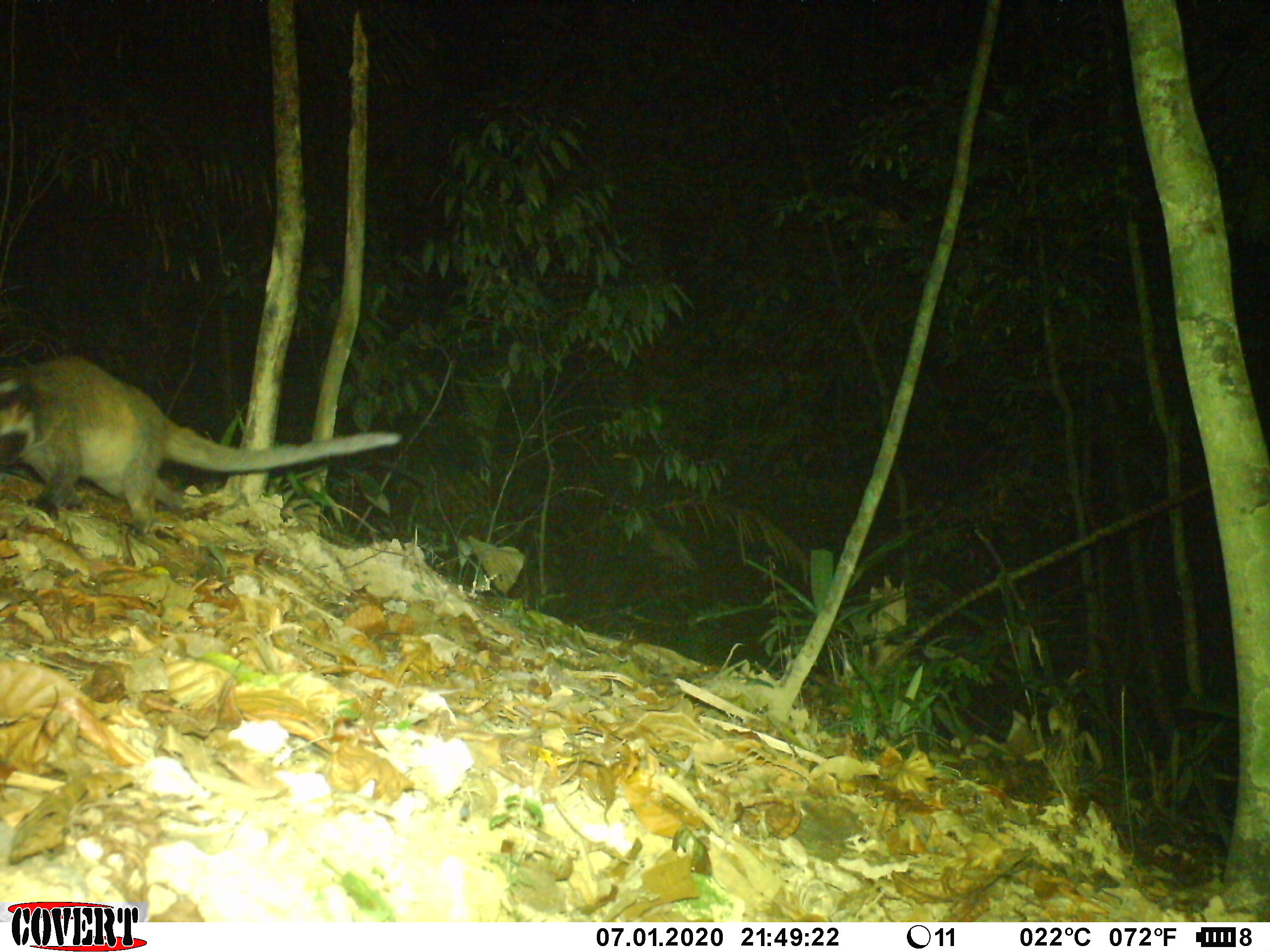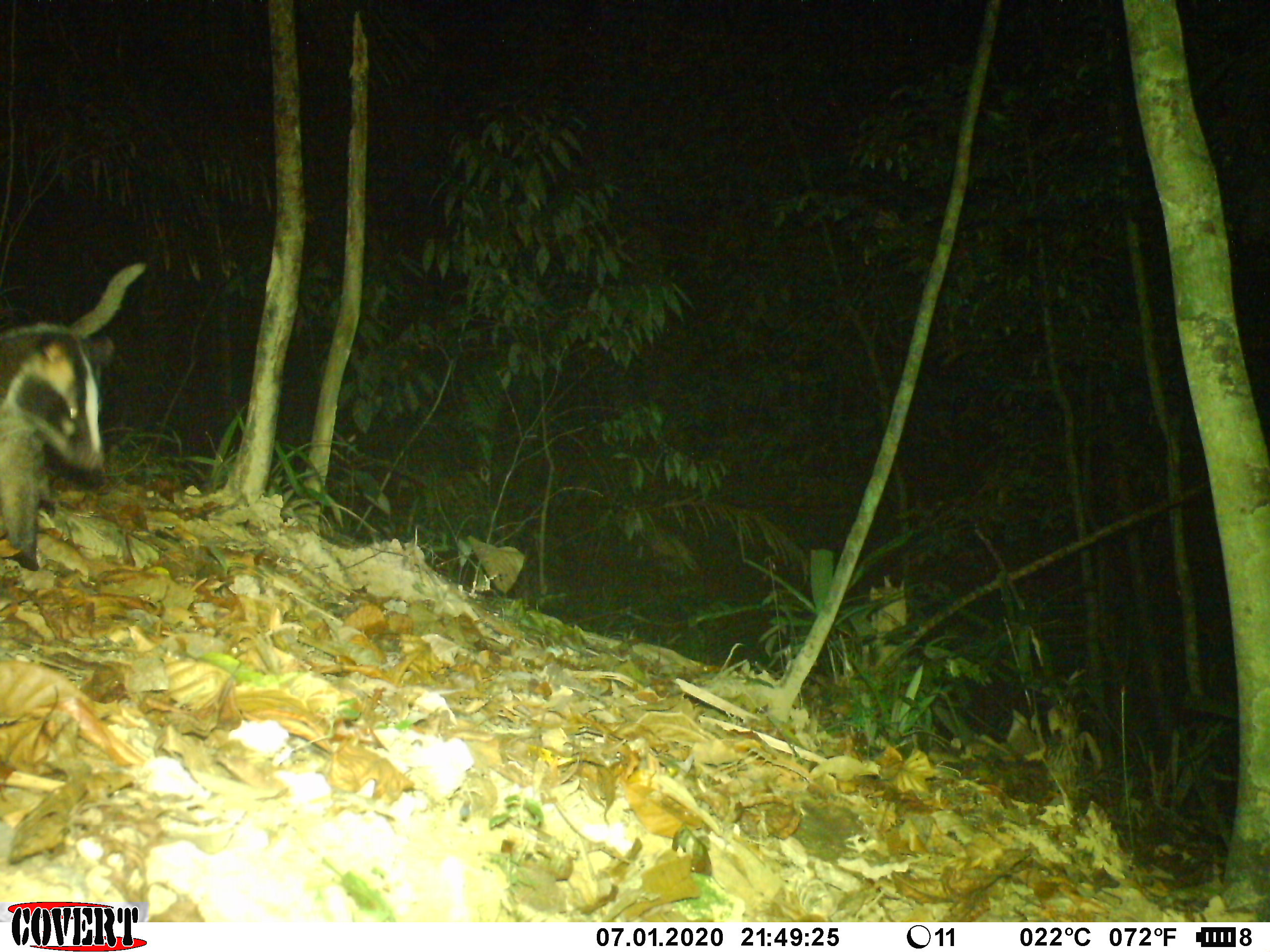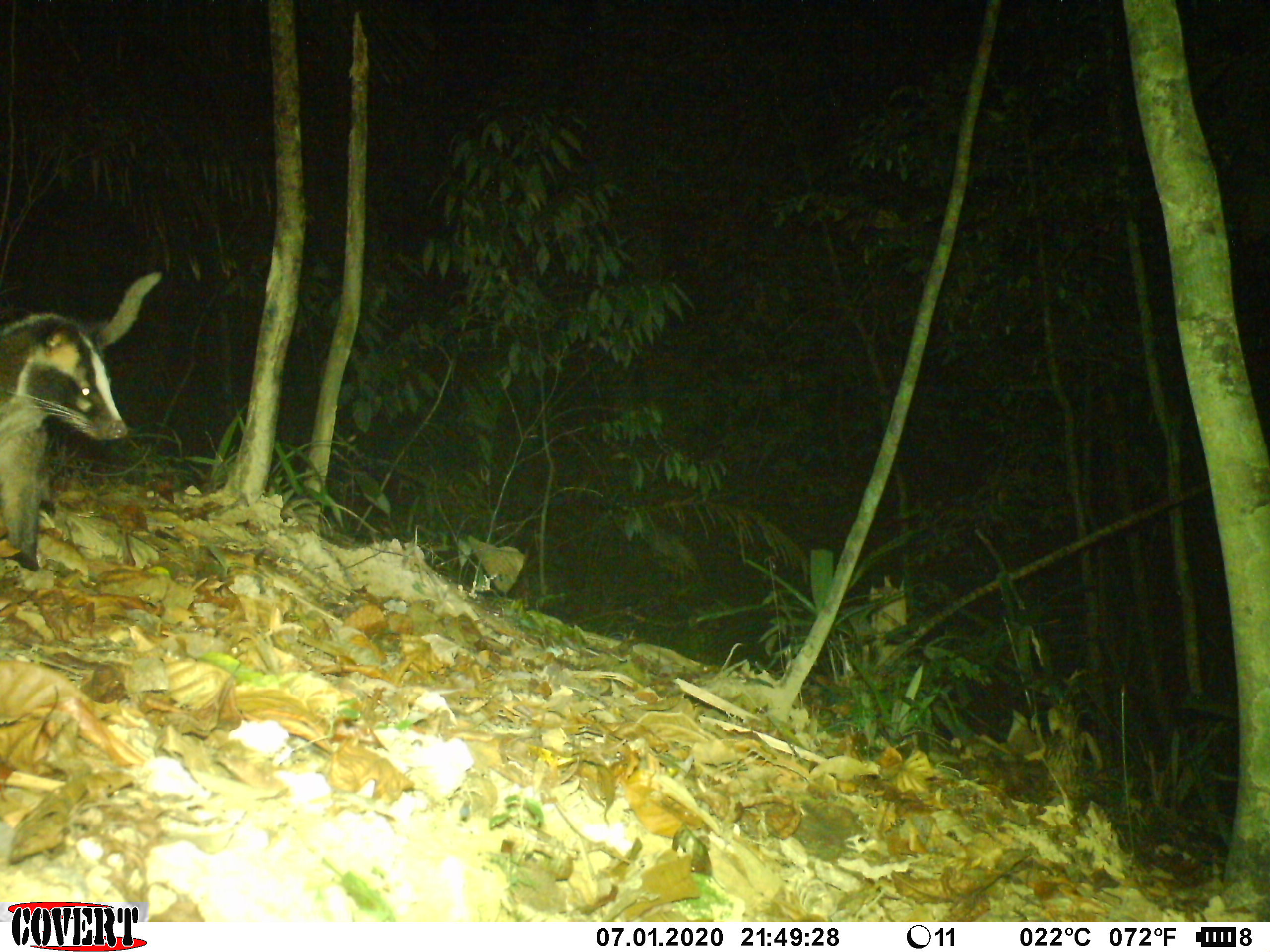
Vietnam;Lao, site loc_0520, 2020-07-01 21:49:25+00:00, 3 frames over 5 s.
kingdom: Animalia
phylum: Chordata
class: Mammalia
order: Carnivora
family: Viverridae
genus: Paguma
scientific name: Paguma larvata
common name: masked palm civet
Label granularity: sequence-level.